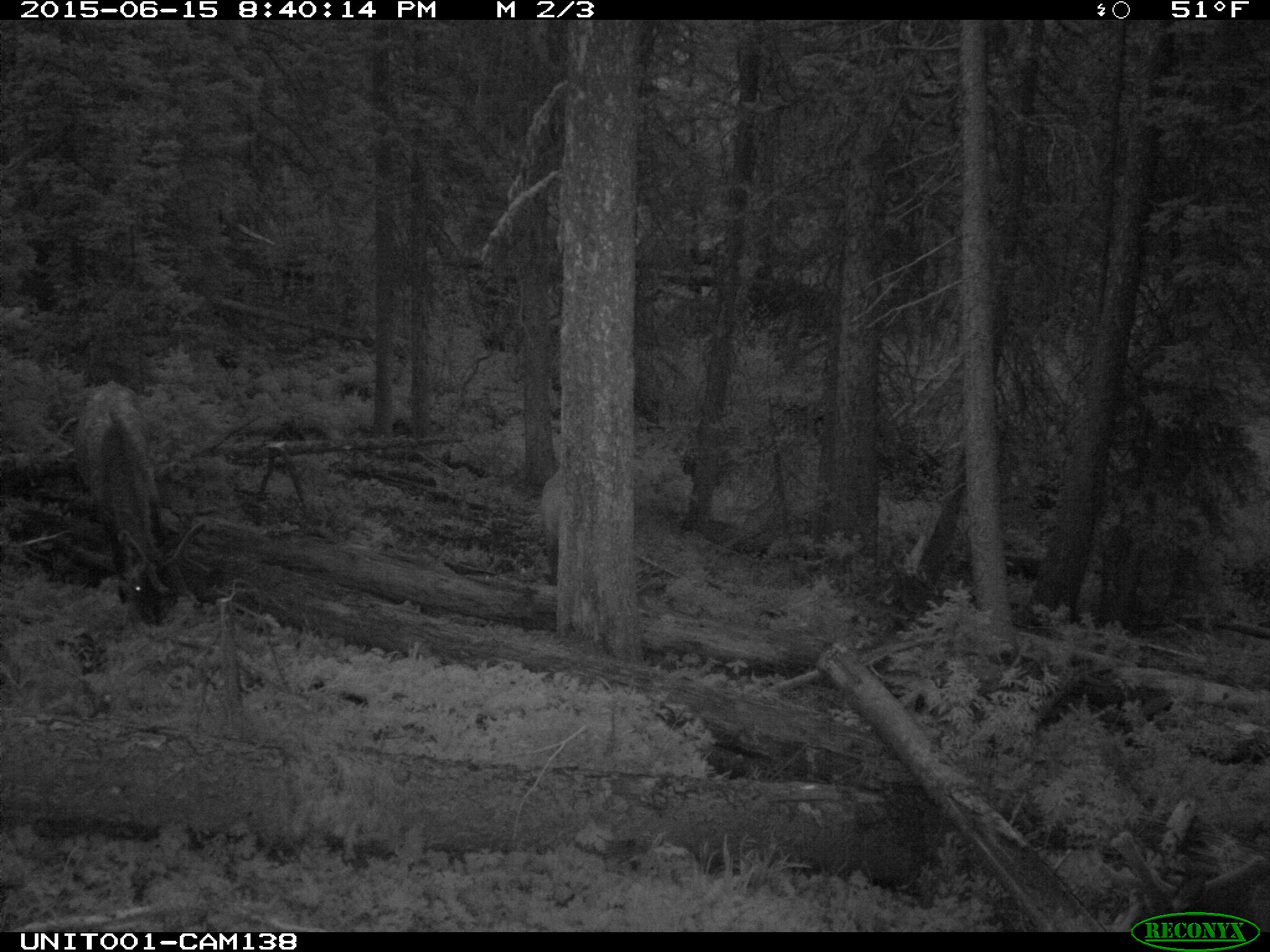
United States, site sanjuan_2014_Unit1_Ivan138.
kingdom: Animalia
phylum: Chordata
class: Mammalia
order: Artiodactyla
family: Cervidae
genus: Cervus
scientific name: Cervus elaphus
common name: red deer